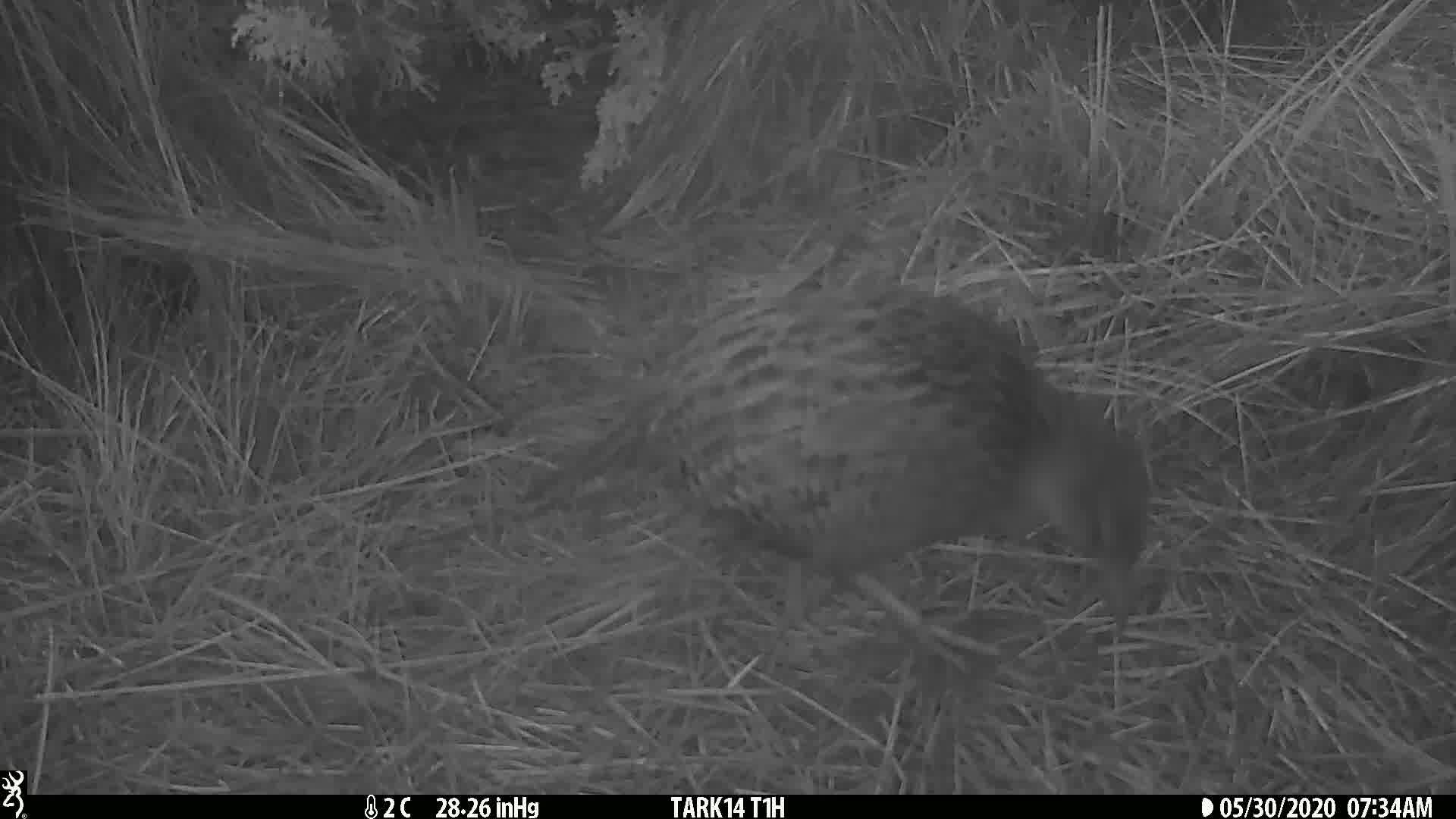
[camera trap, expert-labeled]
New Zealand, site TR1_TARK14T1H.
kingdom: Animalia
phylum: Chordata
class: Aves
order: Gruiformes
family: Rallidae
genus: Gallirallus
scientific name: Gallirallus australis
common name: weka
Weka (Gallirallus australis).